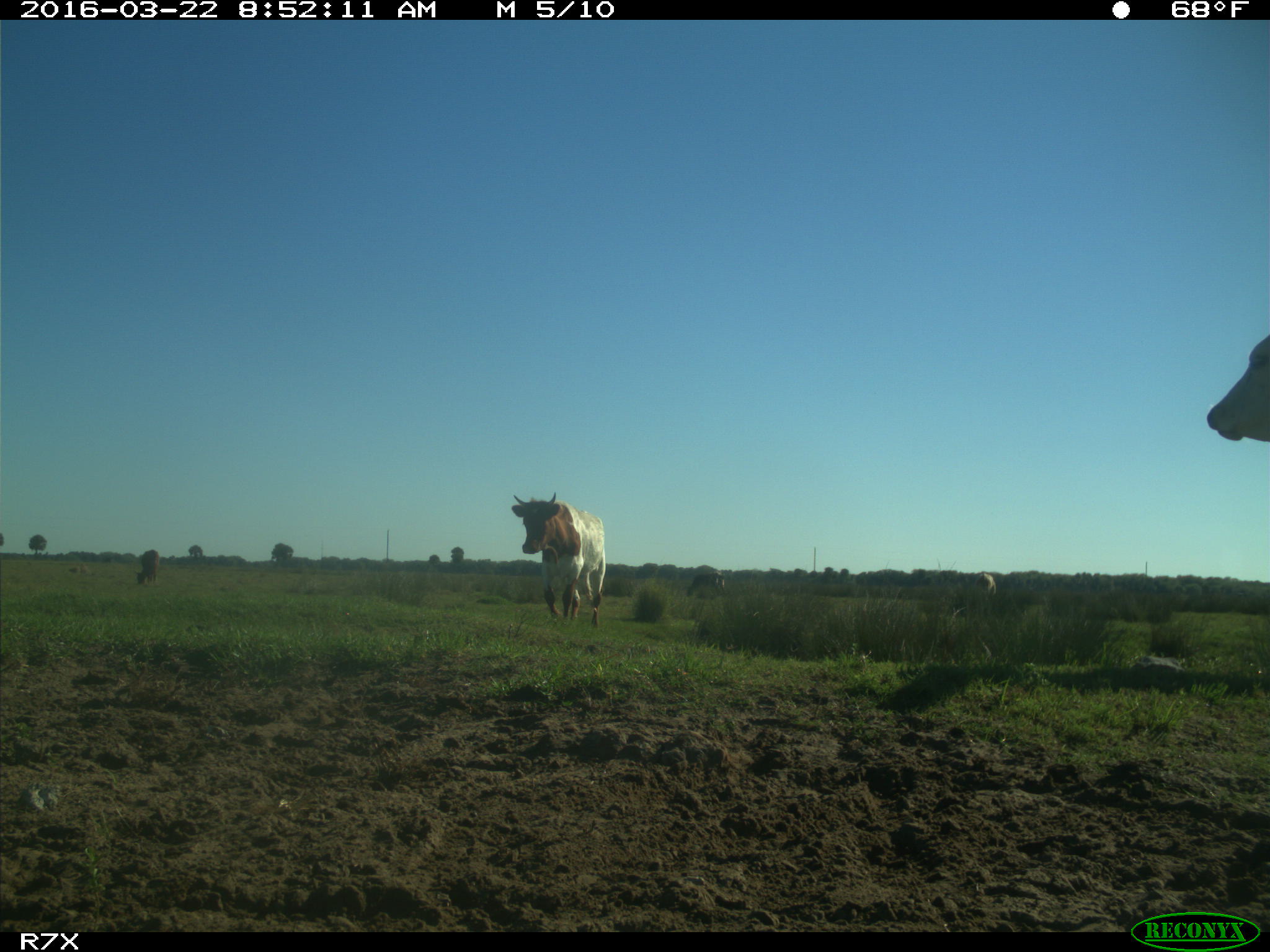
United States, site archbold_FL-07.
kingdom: Animalia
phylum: Chordata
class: Mammalia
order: Artiodactyla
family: Bovidae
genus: Bos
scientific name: Bos taurus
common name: domestic cow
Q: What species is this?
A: Bos taurus (domestic cow).